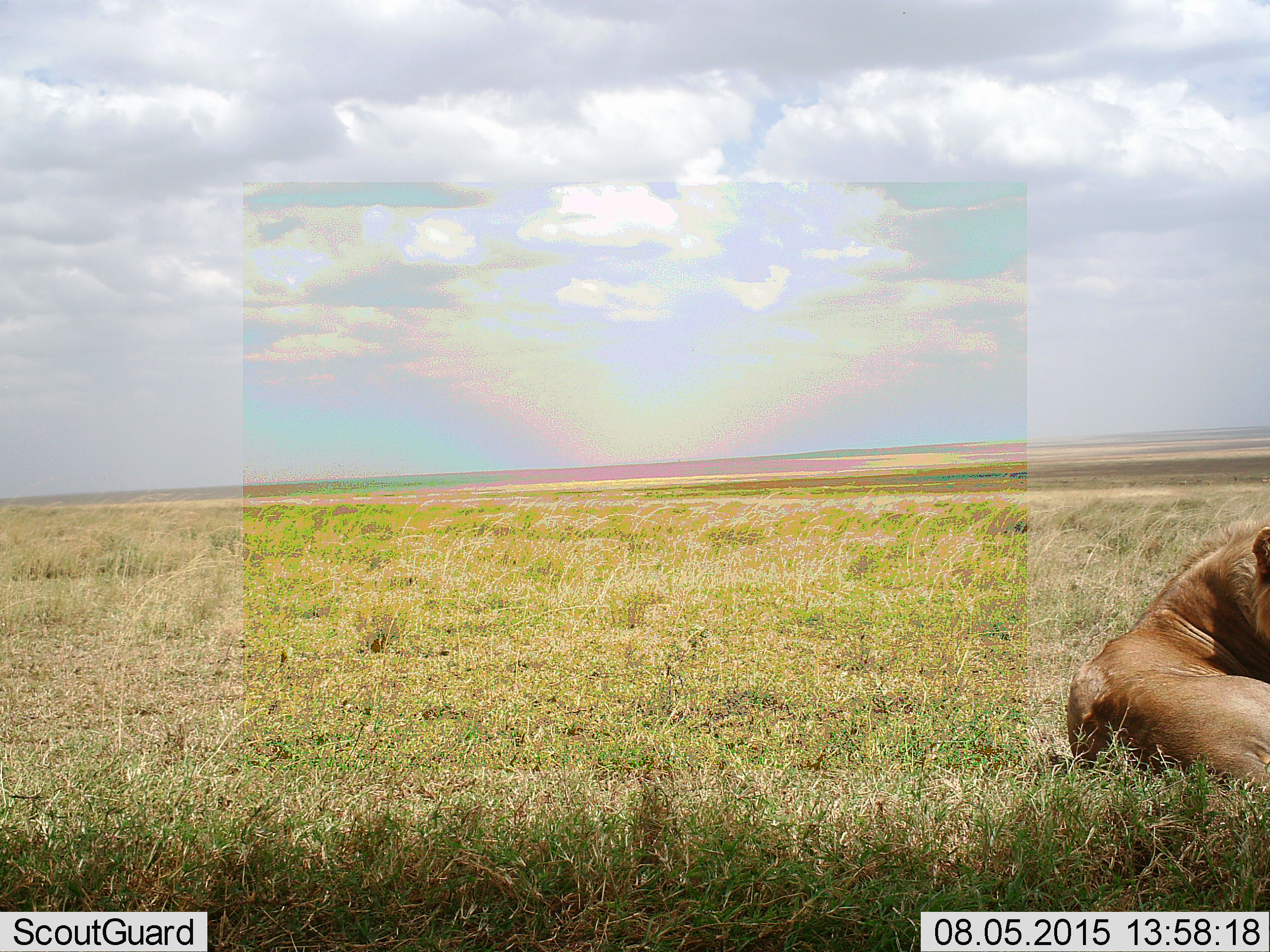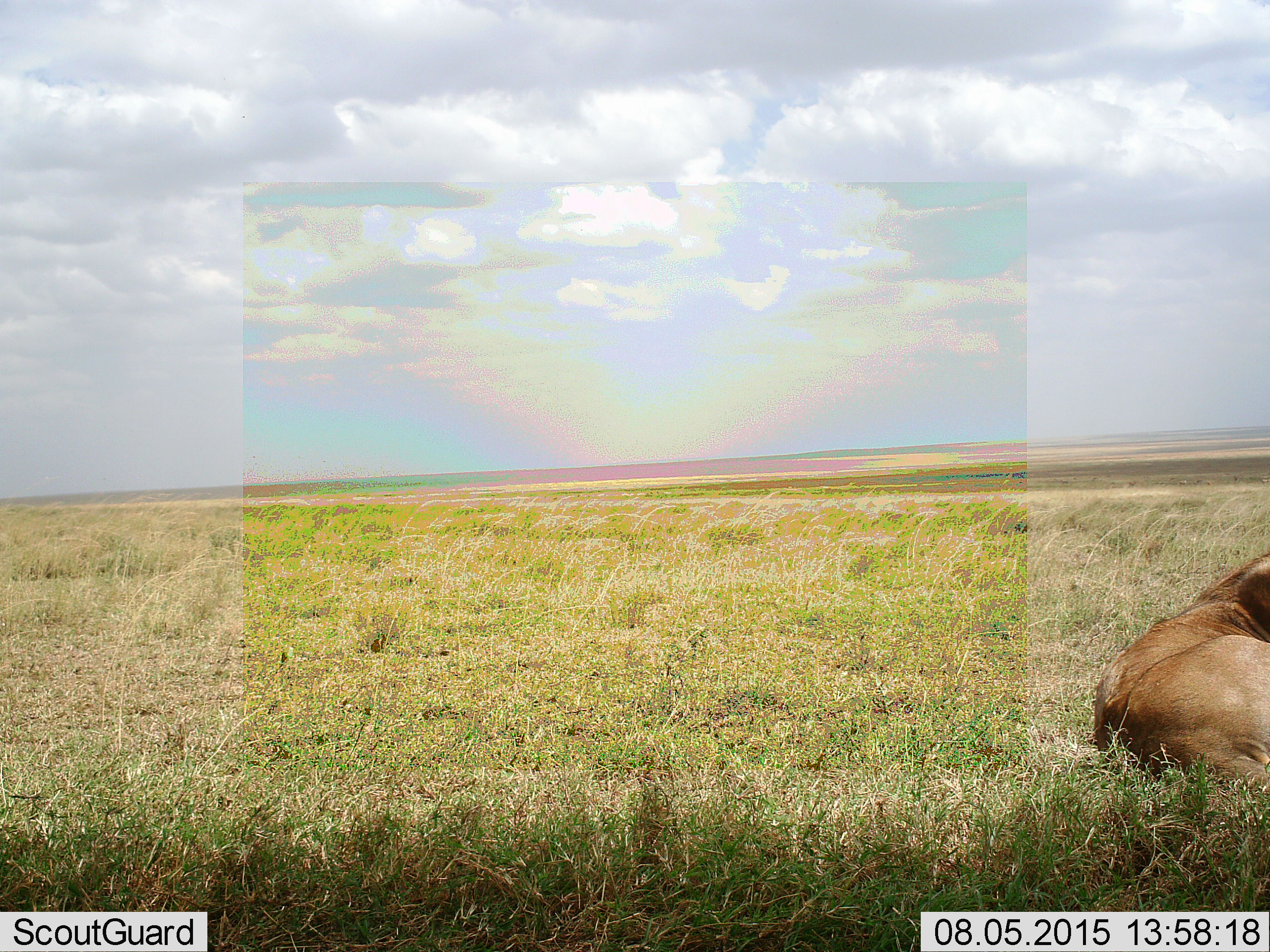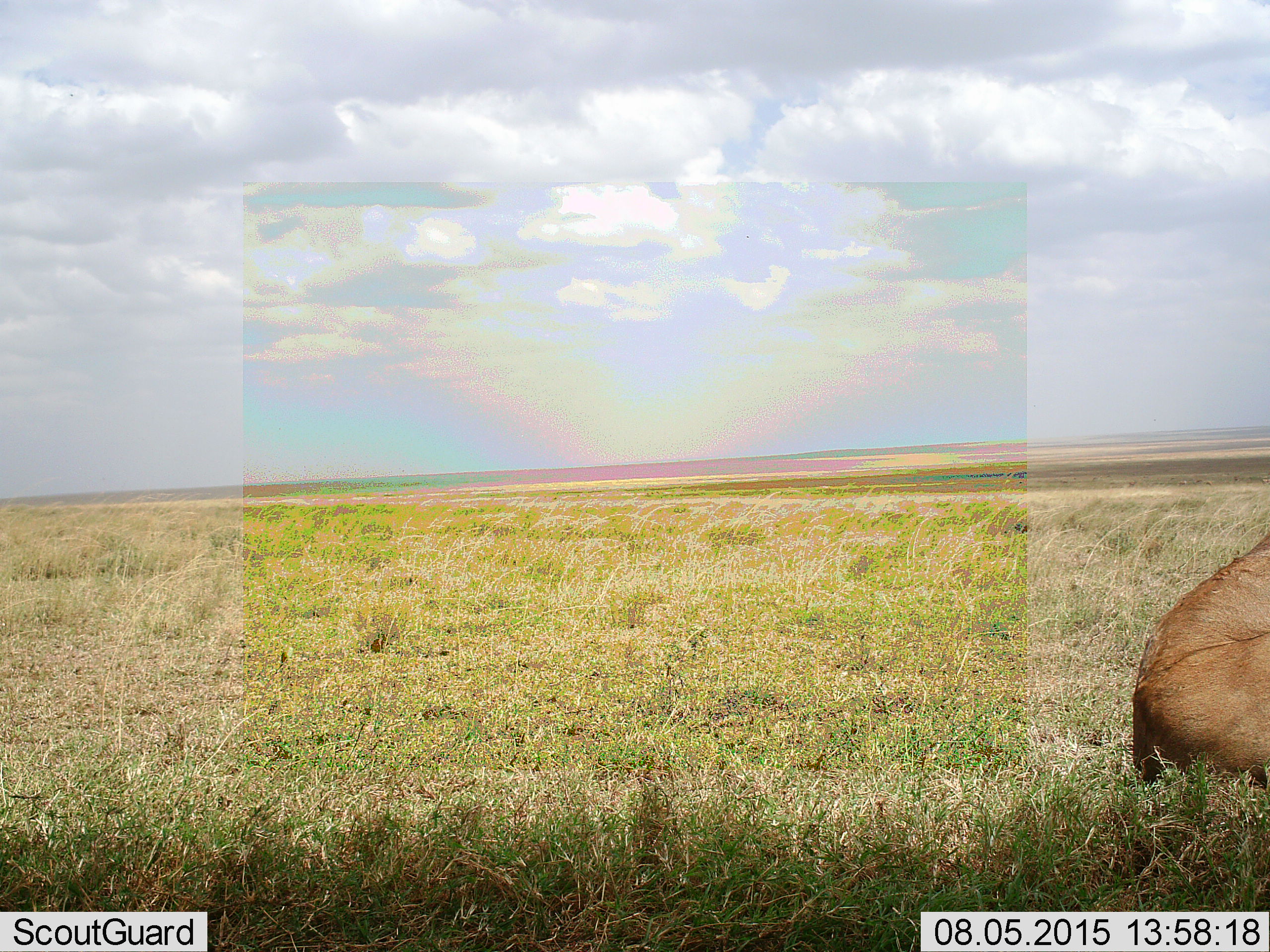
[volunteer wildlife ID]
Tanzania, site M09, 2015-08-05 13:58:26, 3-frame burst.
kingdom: Animalia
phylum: Chordata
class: Mammalia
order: Carnivora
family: Felidae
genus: Panthera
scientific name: Panthera leo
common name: lion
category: lionfemale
Lionfemale (lion) (Panthera leo), count 1. Behavior (volunteer vote fractions): standing 0%, resting 100%, moving 0%, interacting 0%. Young present (vote fraction): 0%. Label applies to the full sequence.